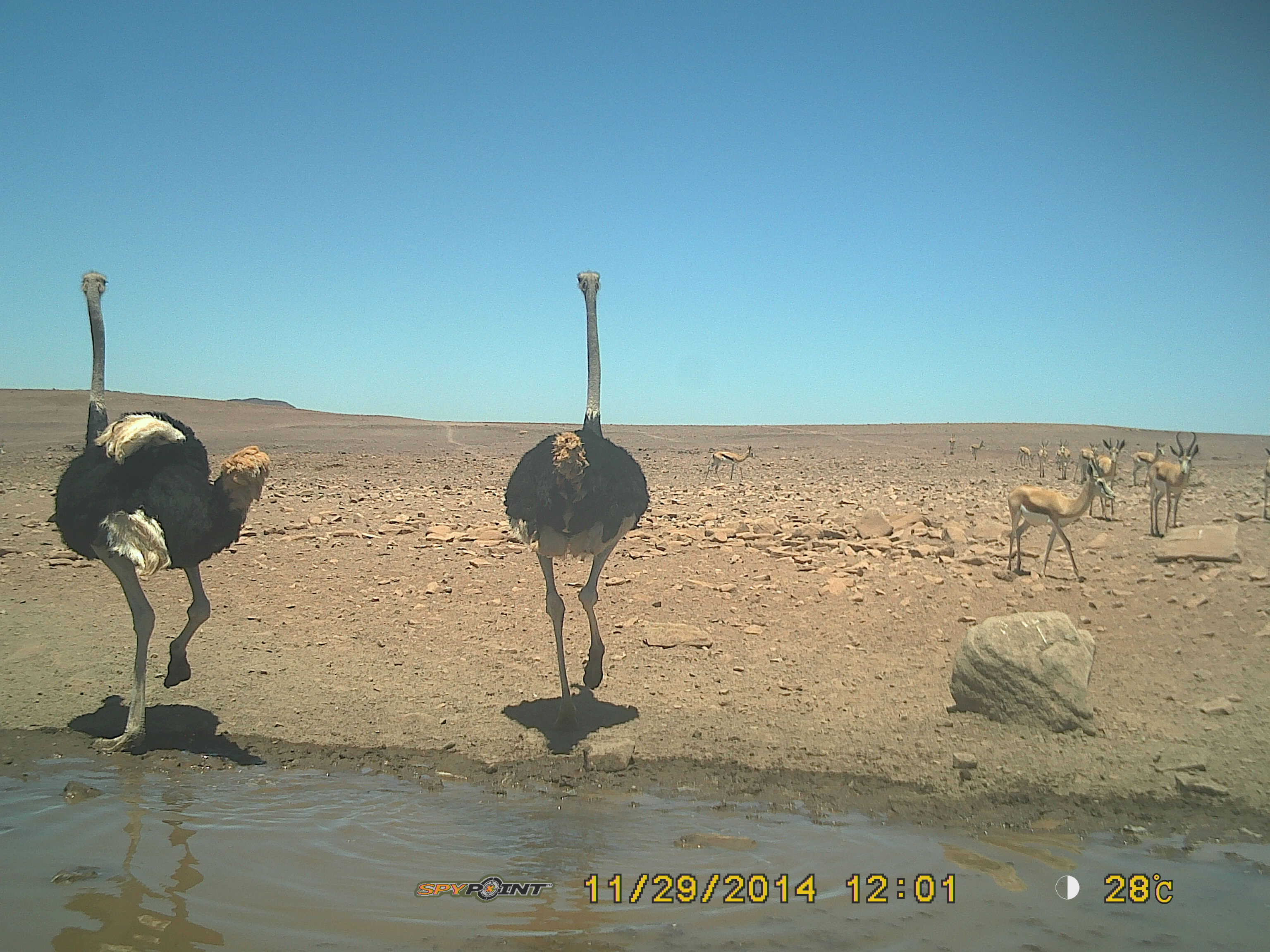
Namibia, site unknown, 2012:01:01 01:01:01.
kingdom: Animalia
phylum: Chordata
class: Aves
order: Struthioniformes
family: Struthionidae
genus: Struthio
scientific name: Struthio camelus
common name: common ostrich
Struthio camelus (common ostrich).